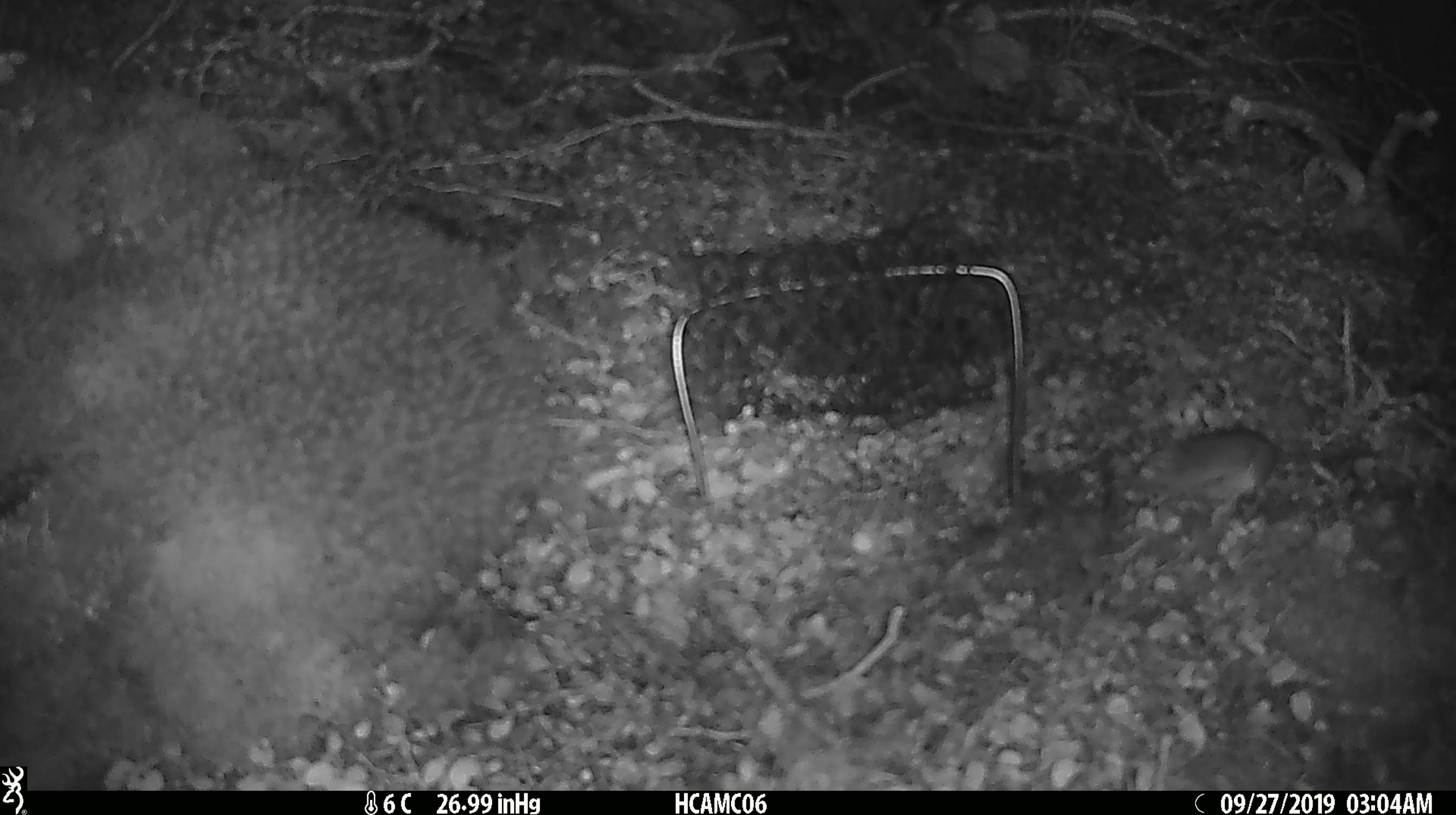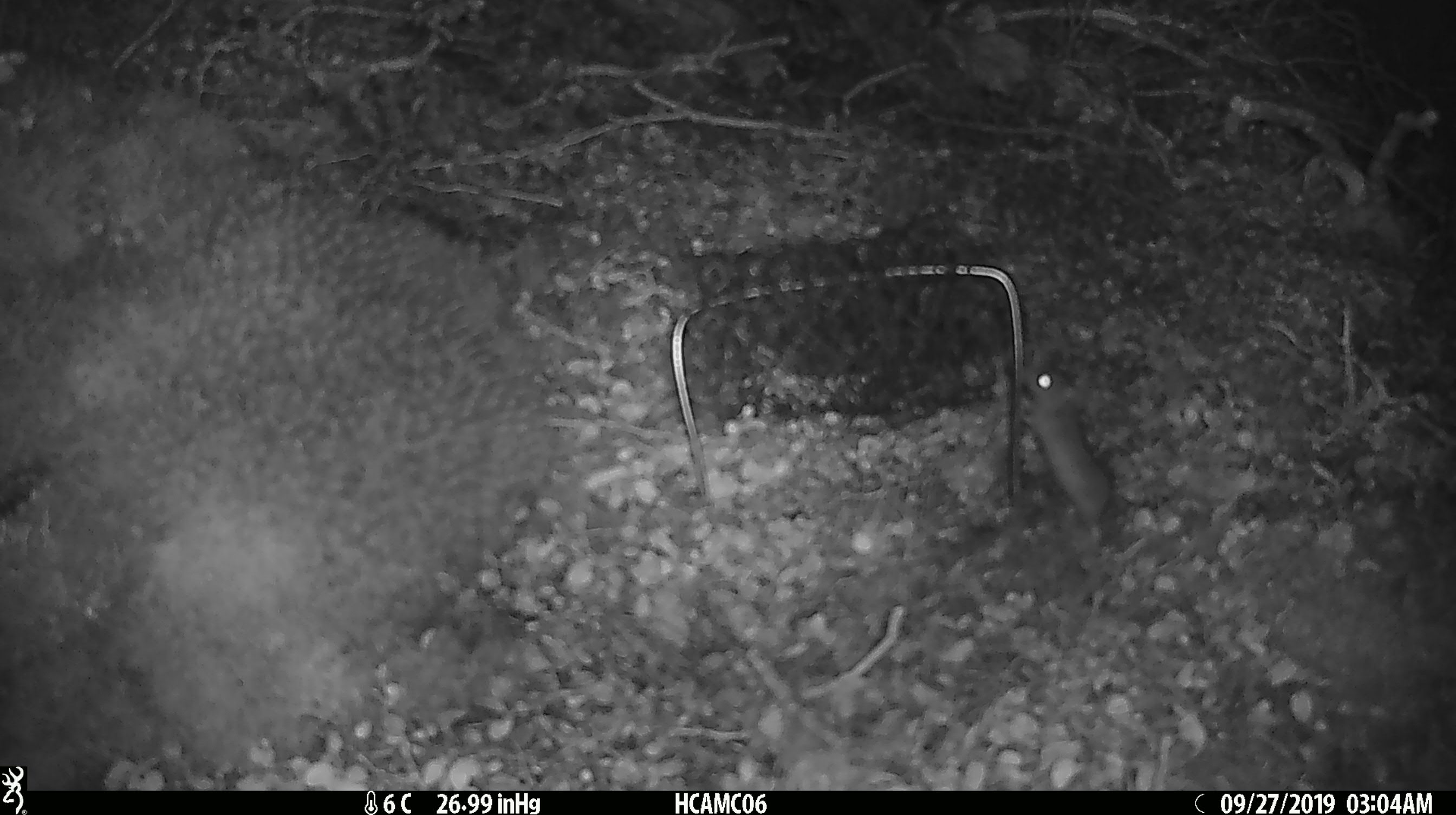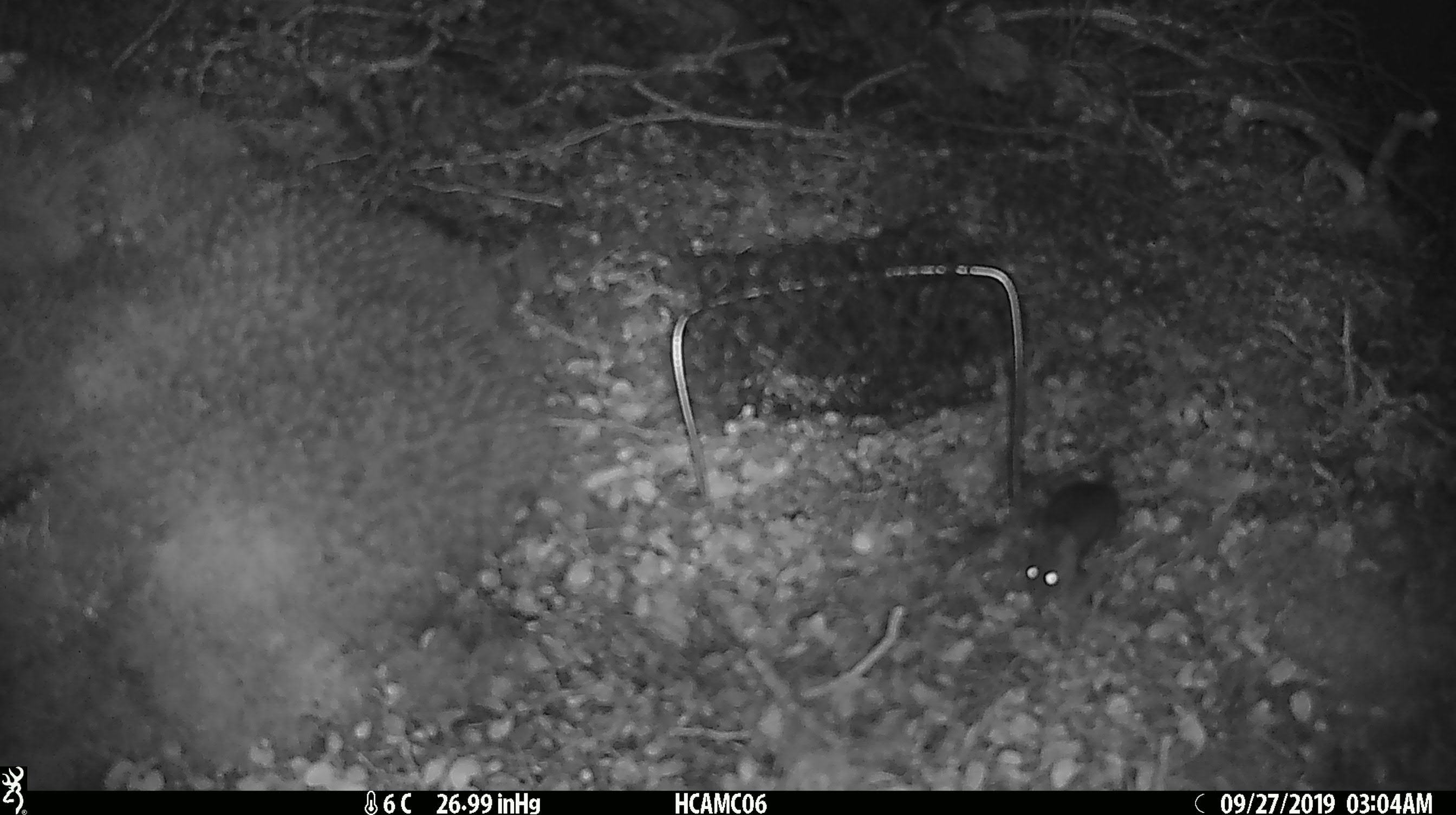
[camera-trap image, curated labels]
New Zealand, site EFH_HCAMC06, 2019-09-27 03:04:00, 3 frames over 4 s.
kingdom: Animalia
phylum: Chordata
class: Mammalia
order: Rodentia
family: Muridae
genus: Mus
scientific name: Mus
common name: mouse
Mouse (Mus).